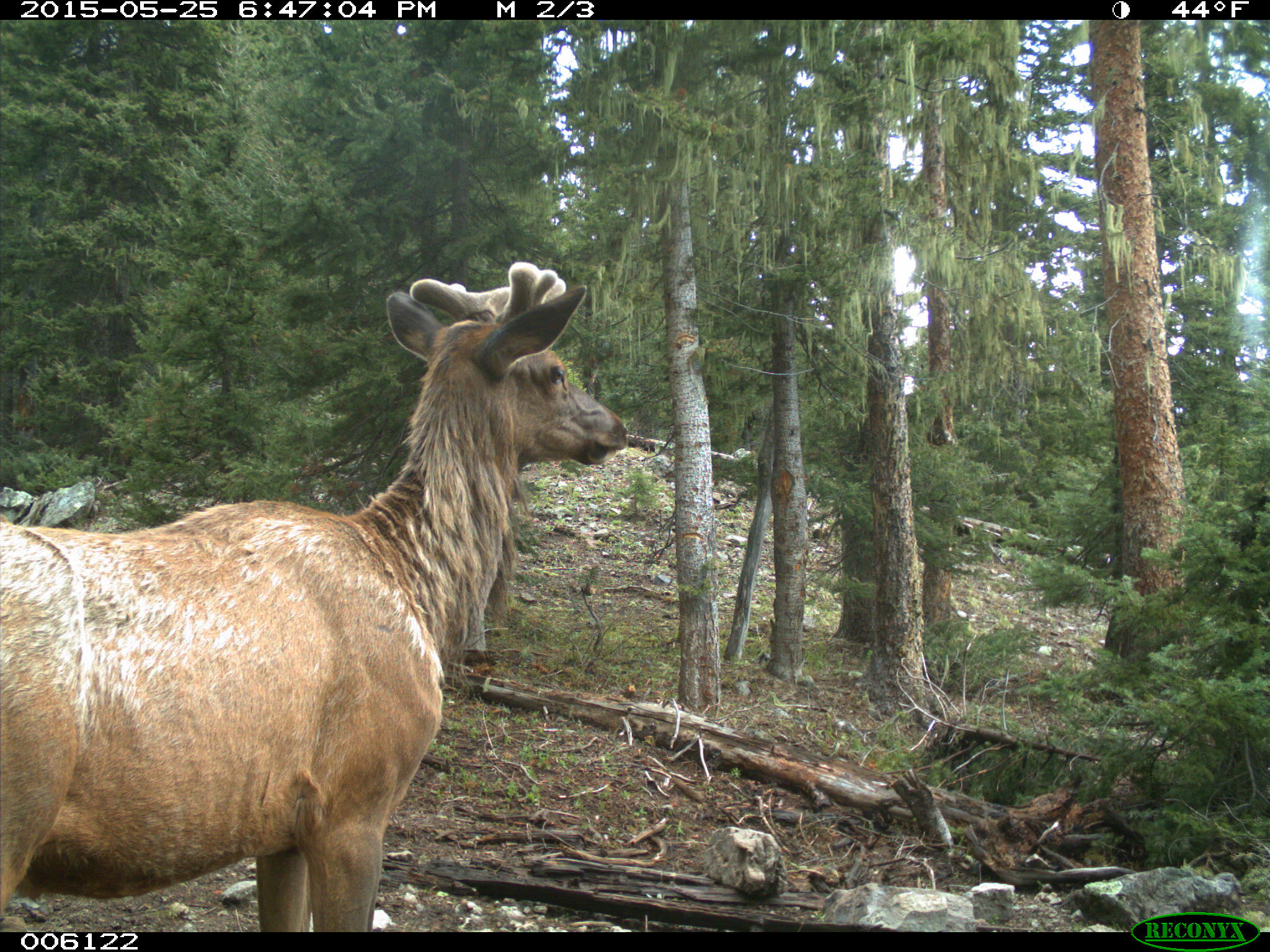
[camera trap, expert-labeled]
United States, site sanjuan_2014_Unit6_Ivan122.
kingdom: Animalia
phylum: Chordata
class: Mammalia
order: Artiodactyla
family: Cervidae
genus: Cervus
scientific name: Cervus elaphus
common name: red deer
Cervus elaphus (red deer).